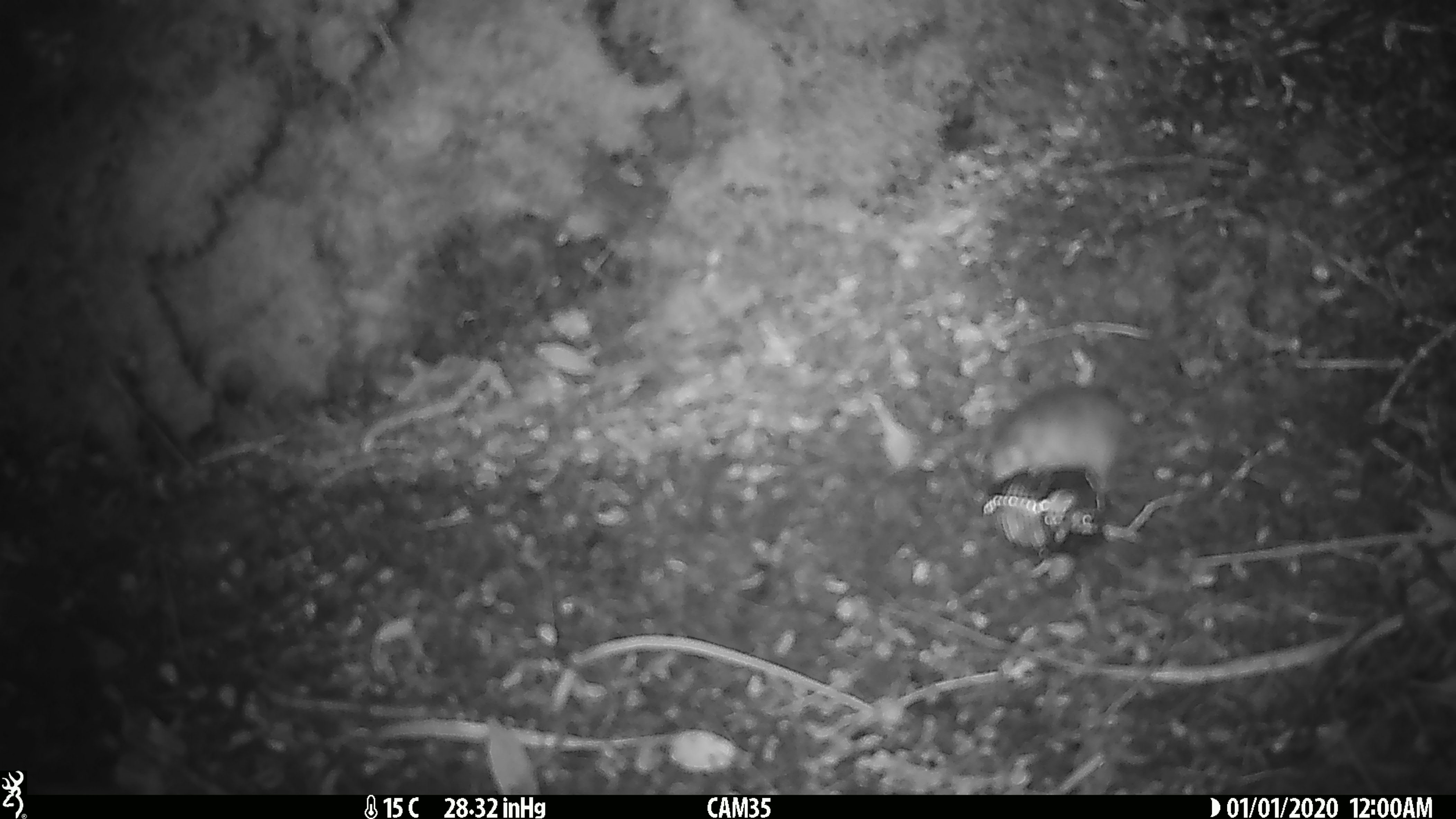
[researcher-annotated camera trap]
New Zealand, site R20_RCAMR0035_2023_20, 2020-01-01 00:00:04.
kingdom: Animalia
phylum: Chordata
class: Mammalia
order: Rodentia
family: Muridae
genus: Mus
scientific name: Mus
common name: mouse